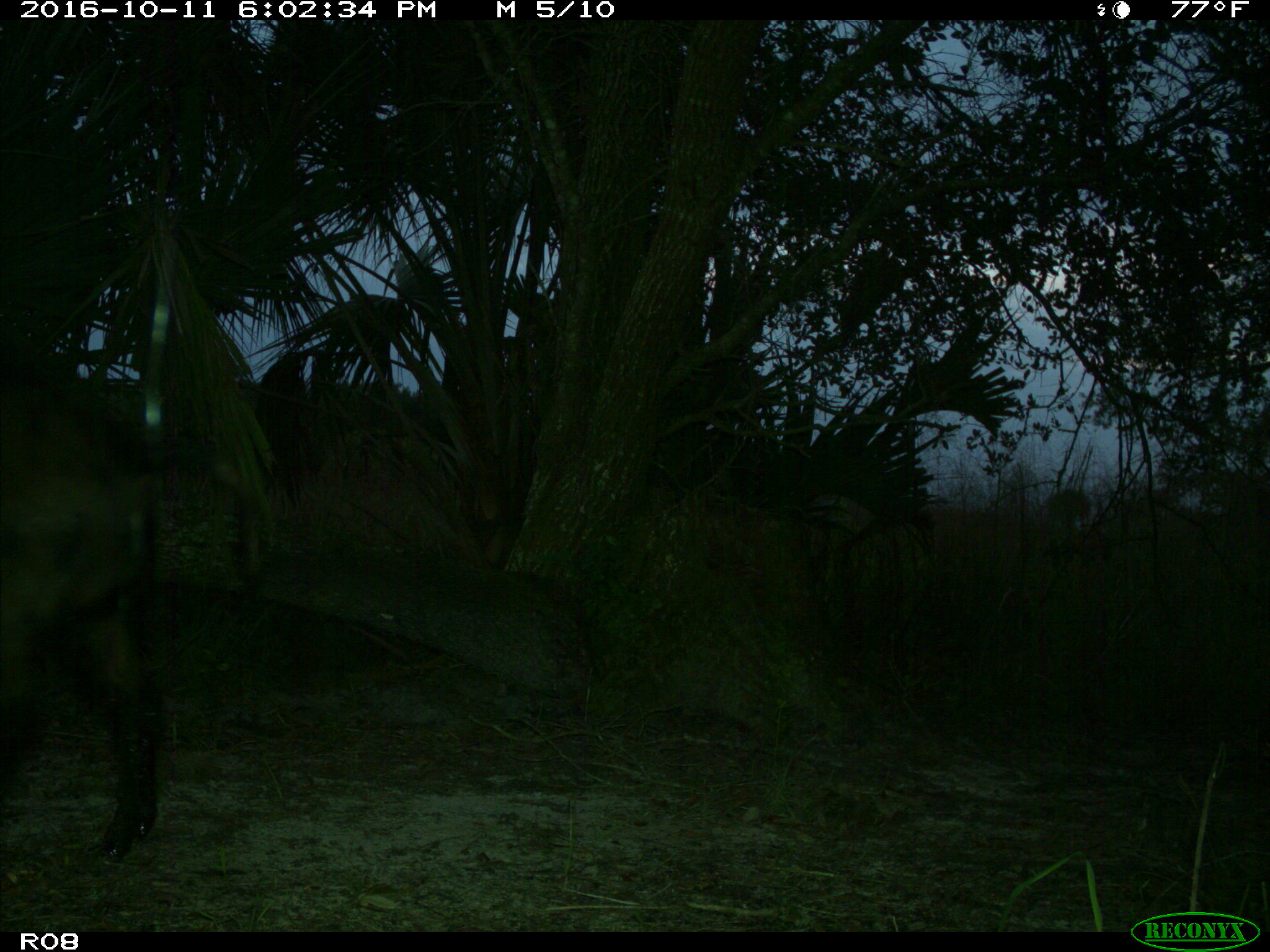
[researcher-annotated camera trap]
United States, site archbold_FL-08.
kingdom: Animalia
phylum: Chordata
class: Mammalia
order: Artiodactyla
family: Suidae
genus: Sus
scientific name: Sus scrofa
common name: wild boar